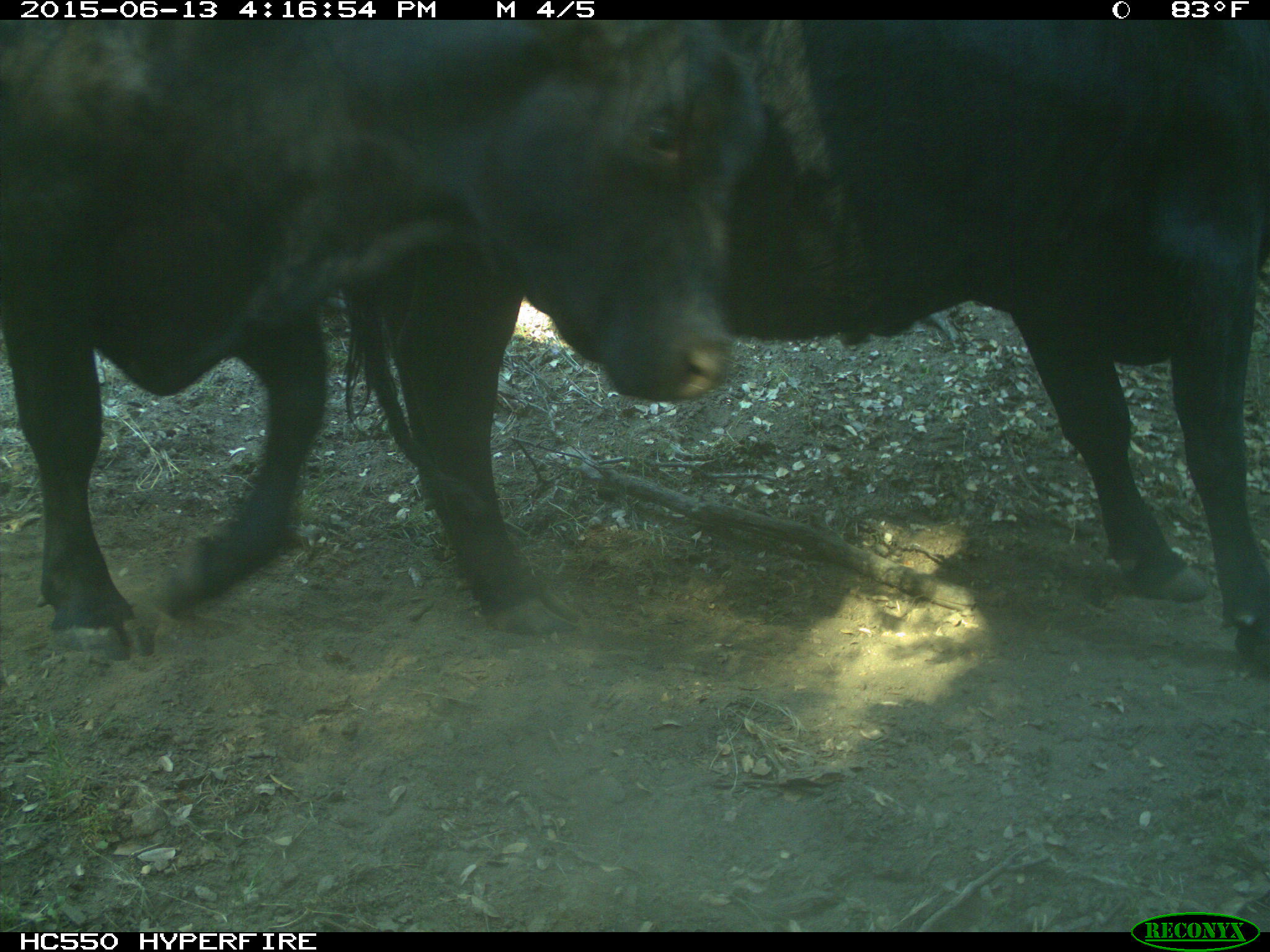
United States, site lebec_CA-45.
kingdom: Animalia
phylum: Chordata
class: Mammalia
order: Artiodactyla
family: Bovidae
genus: Bos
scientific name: Bos taurus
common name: domestic cow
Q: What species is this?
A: Bos taurus (domestic cow).